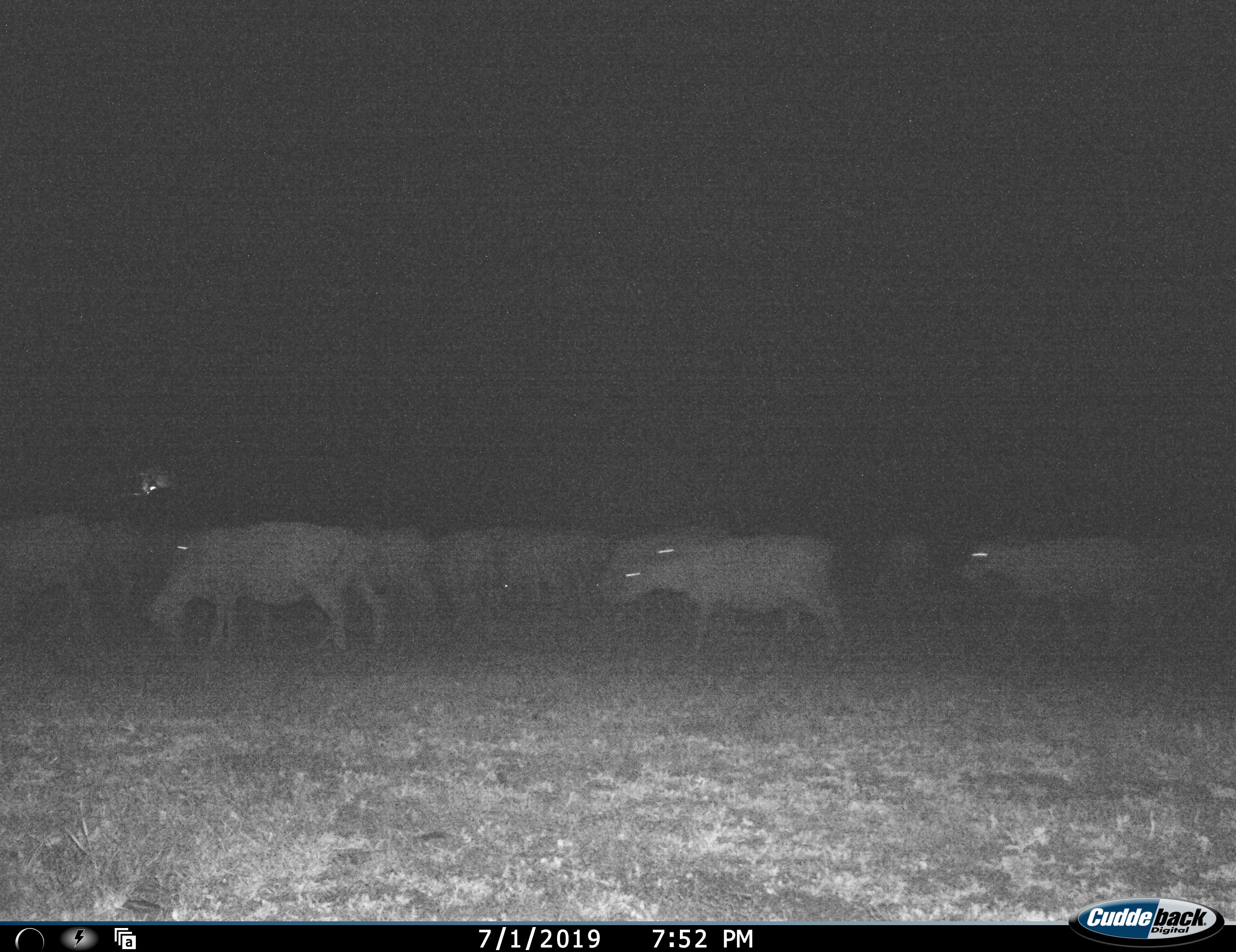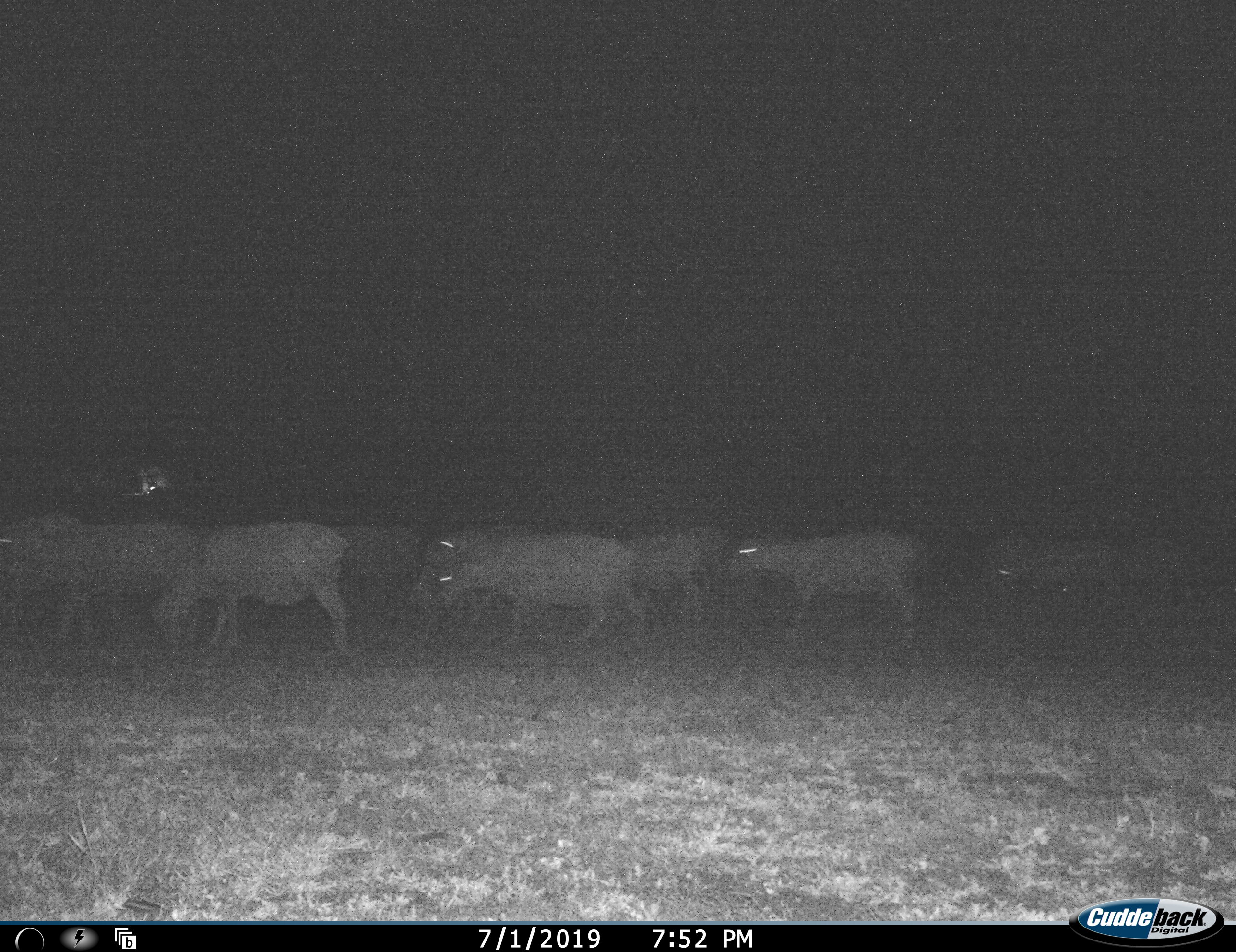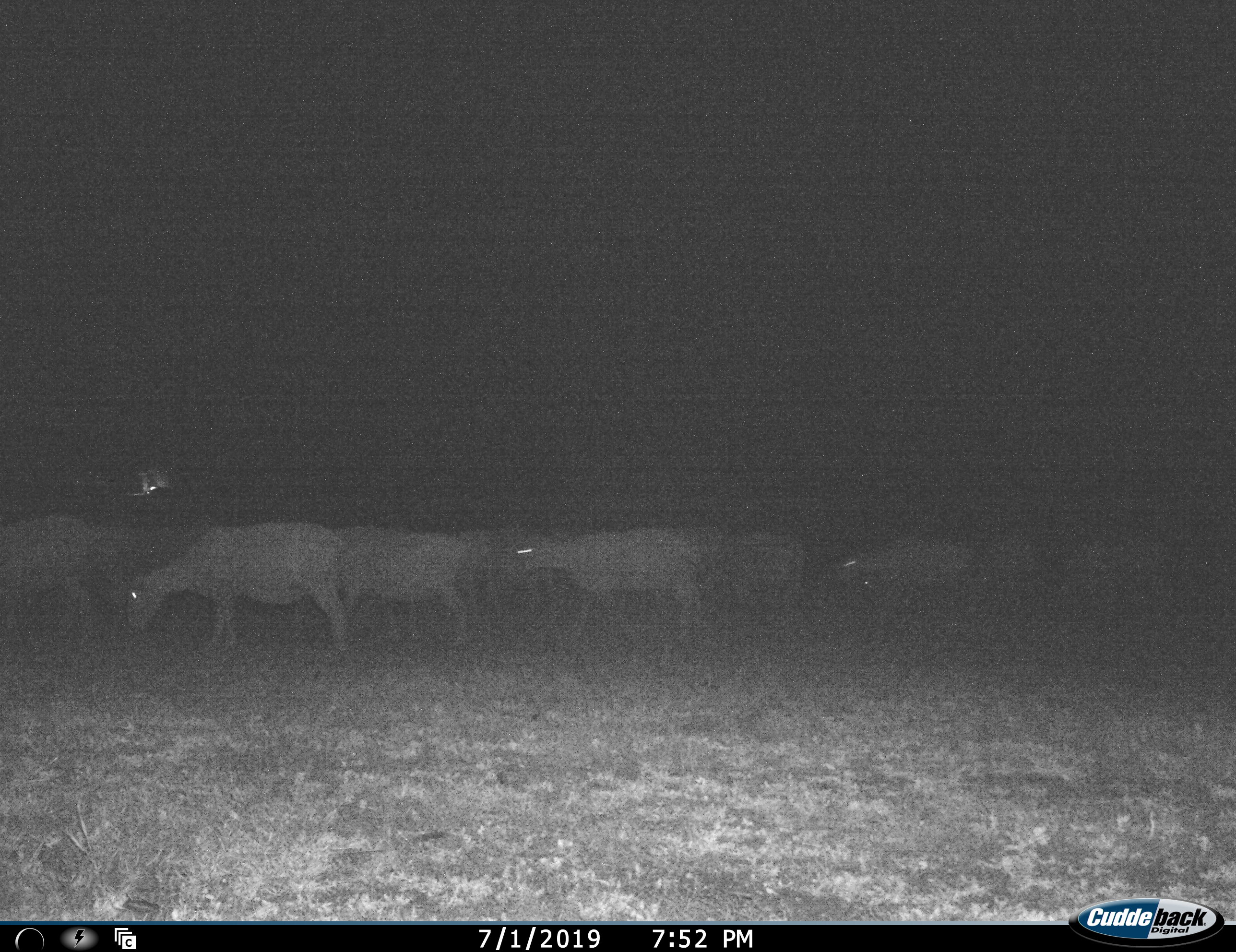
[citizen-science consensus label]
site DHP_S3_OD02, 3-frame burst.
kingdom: Animalia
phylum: Chordata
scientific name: Vertebrata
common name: domestic animal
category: domesticanimal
Domesticanimal (domestic animal) (Vertebrata), count 11-50. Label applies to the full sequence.